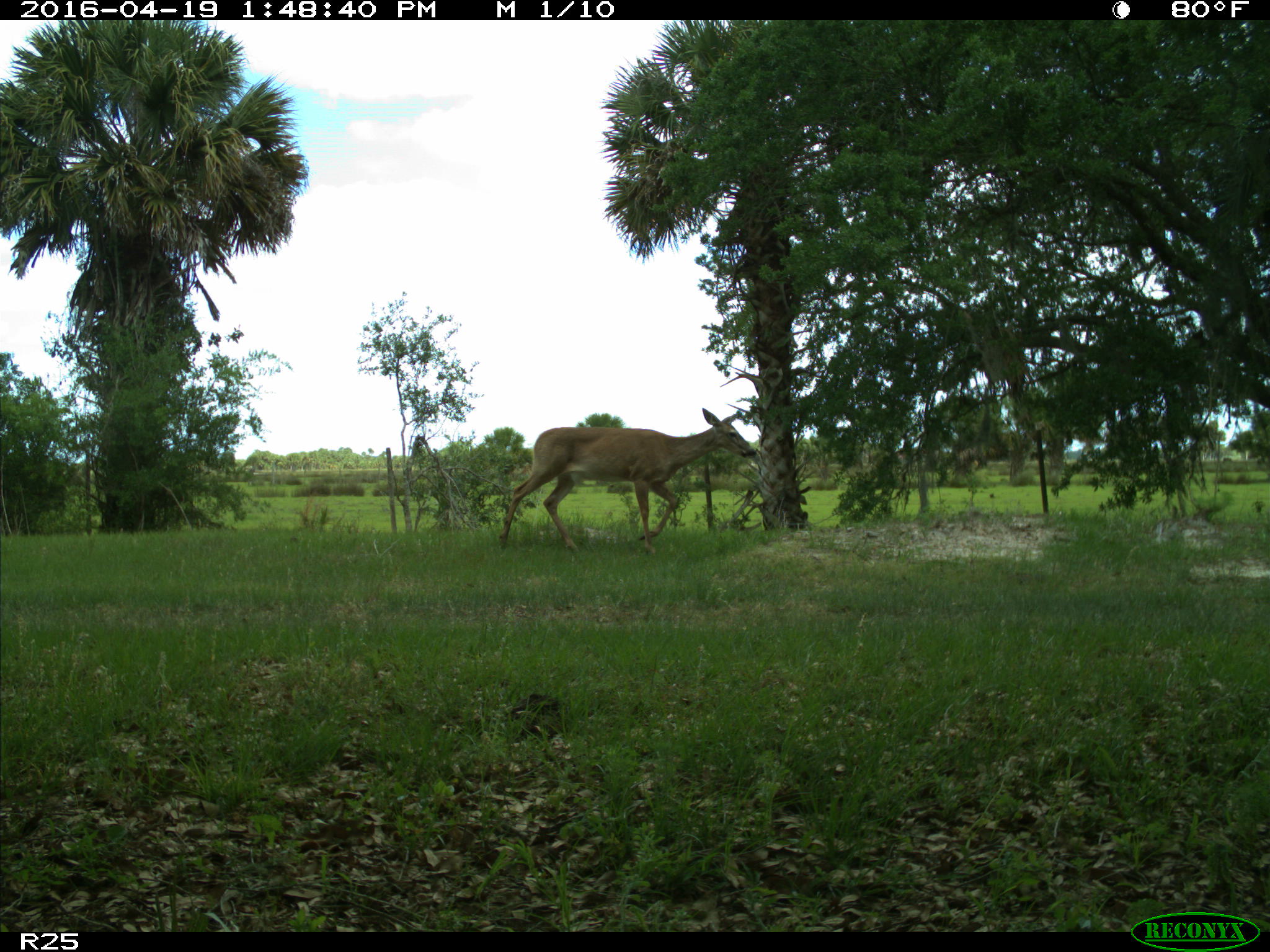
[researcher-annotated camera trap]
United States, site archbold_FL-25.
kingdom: Animalia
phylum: Chordata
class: Mammalia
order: Artiodactyla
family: Cervidae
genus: Odocoileus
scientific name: Odocoileus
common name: deer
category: unidentified deer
Unidentified deer (deer) (Odocoileus).